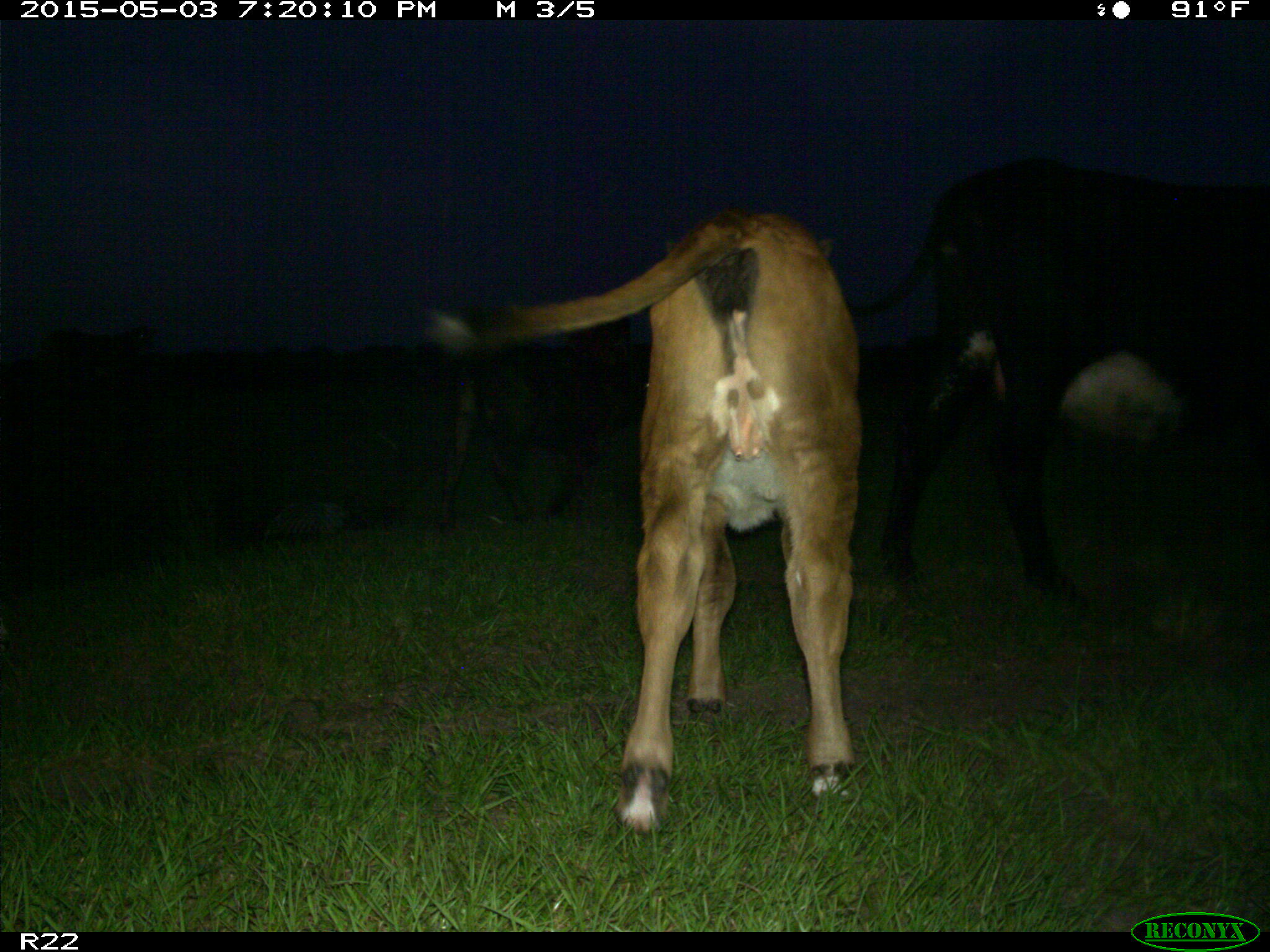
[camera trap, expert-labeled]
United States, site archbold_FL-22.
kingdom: Animalia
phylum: Chordata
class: Mammalia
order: Artiodactyla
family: Bovidae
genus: Bos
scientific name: Bos taurus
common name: domestic cow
Bos taurus (domestic cow).